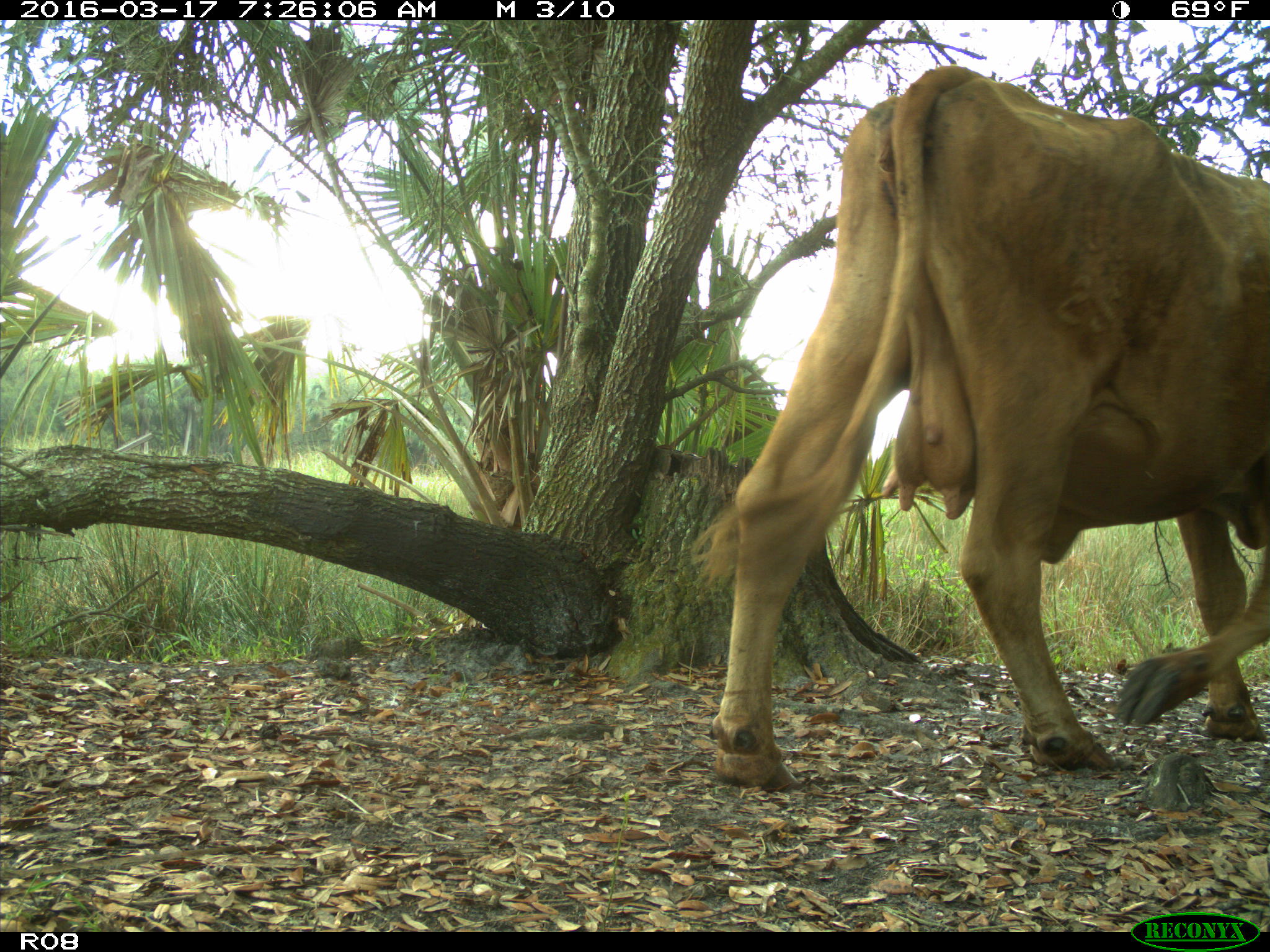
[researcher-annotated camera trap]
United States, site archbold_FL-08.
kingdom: Animalia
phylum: Chordata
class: Mammalia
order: Artiodactyla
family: Bovidae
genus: Bos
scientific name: Bos taurus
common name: domestic cow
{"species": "Bos taurus (domestic cow)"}